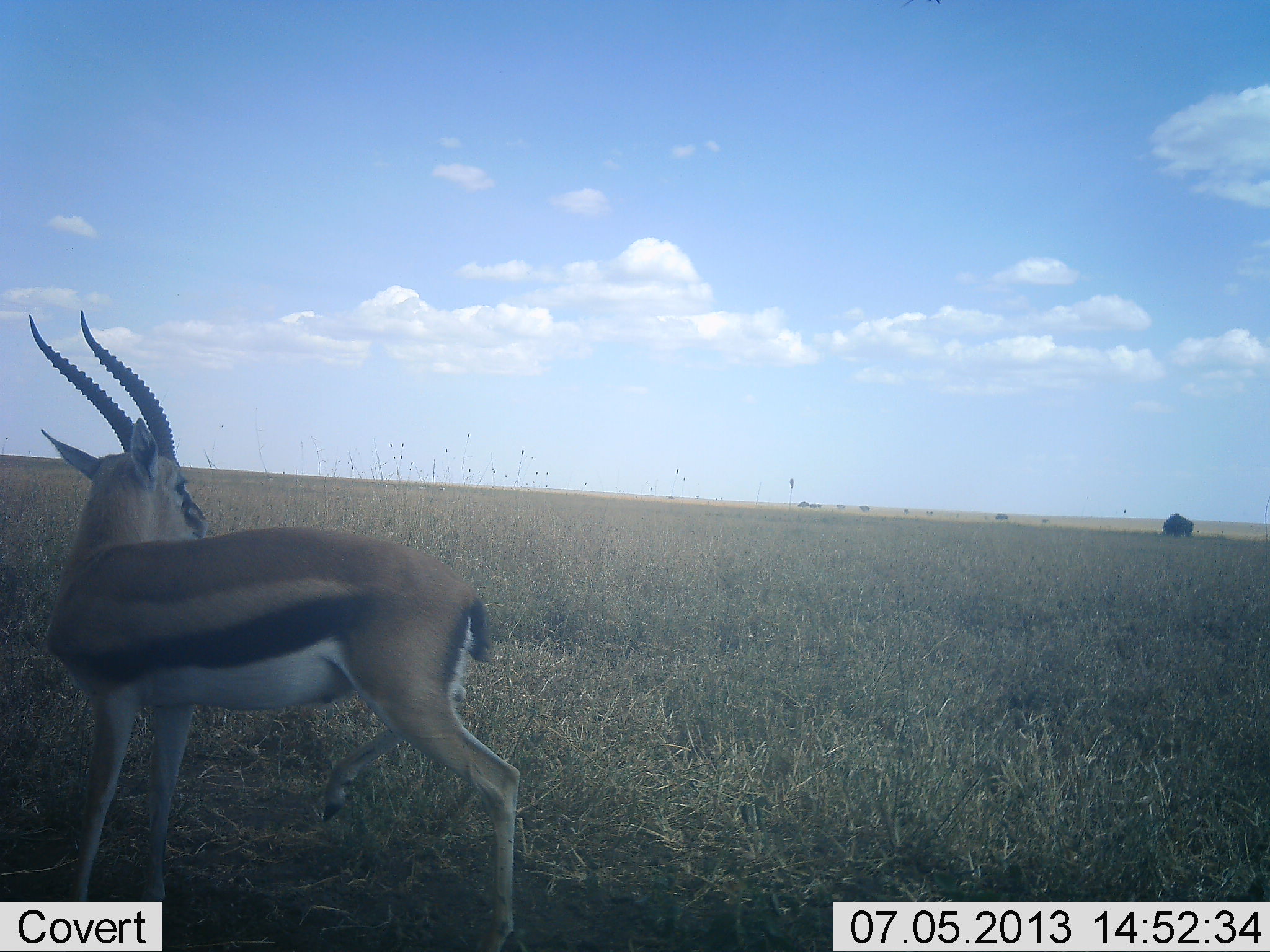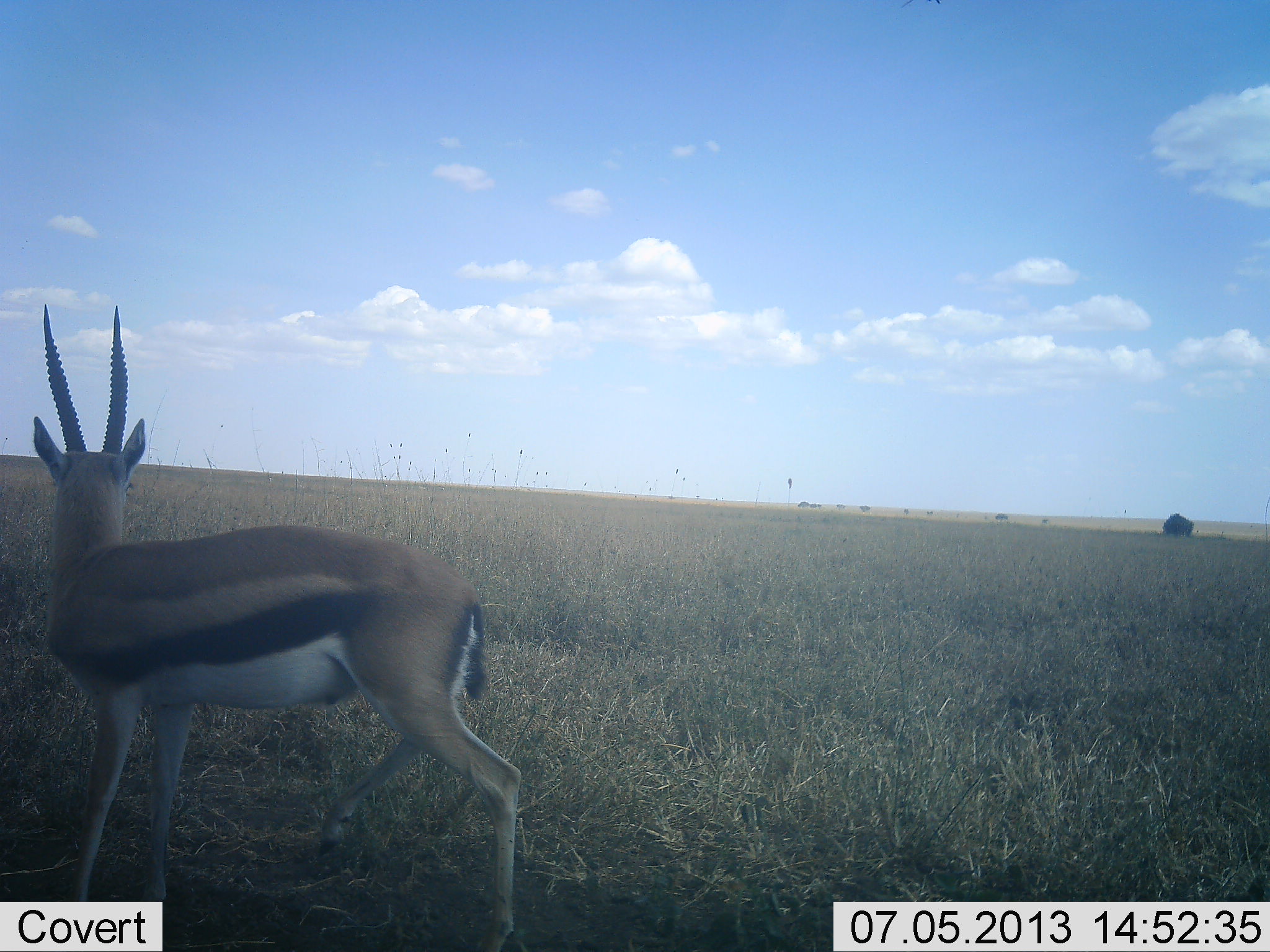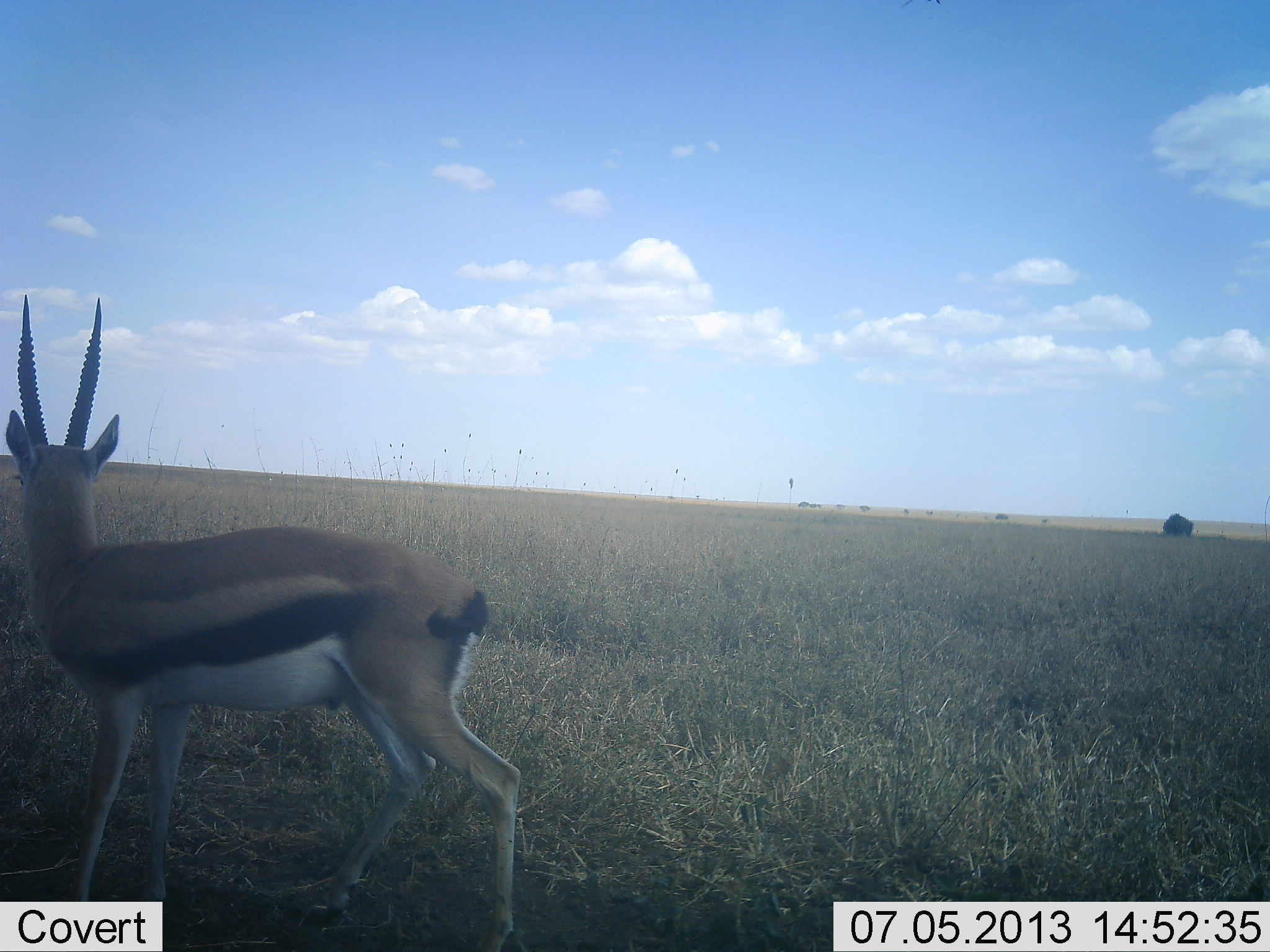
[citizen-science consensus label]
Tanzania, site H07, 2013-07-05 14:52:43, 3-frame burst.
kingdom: Animalia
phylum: Chordata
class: Mammalia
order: Artiodactyla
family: Bovidae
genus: Eudorcas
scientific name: Eudorcas thomsonii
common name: thomson's gazelle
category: gazellethomsons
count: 1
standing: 96%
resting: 4%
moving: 4%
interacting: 4%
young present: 0%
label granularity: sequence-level